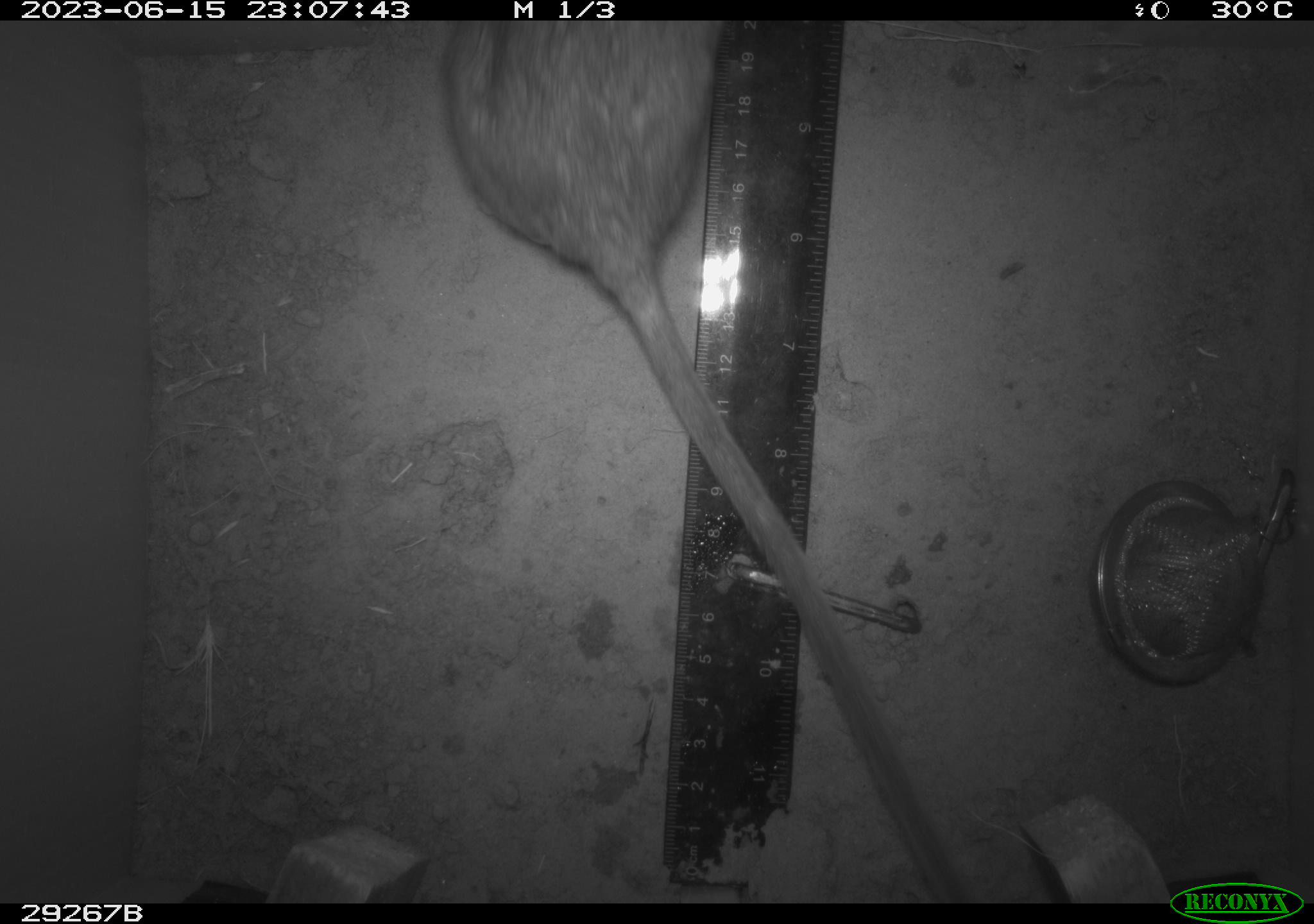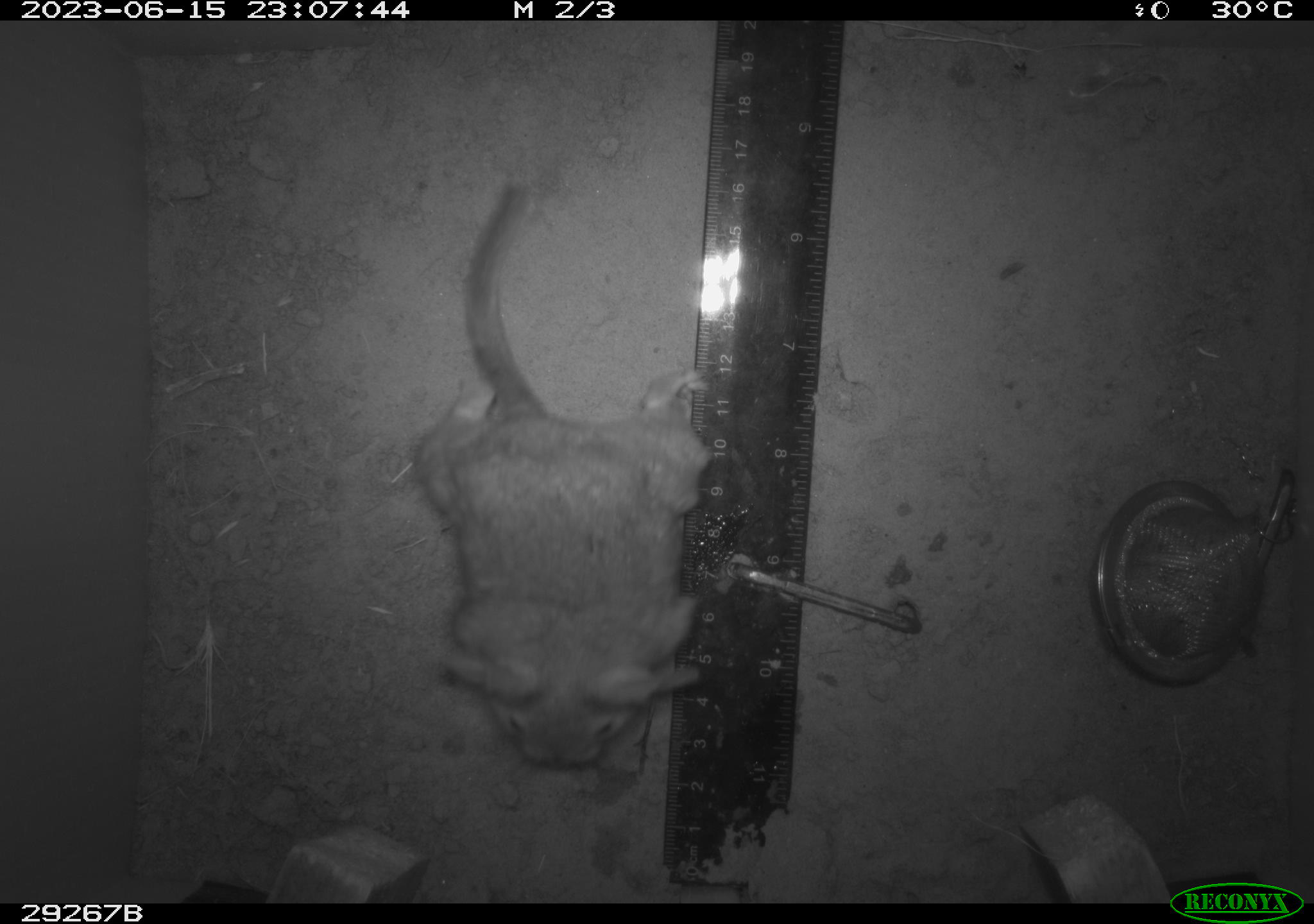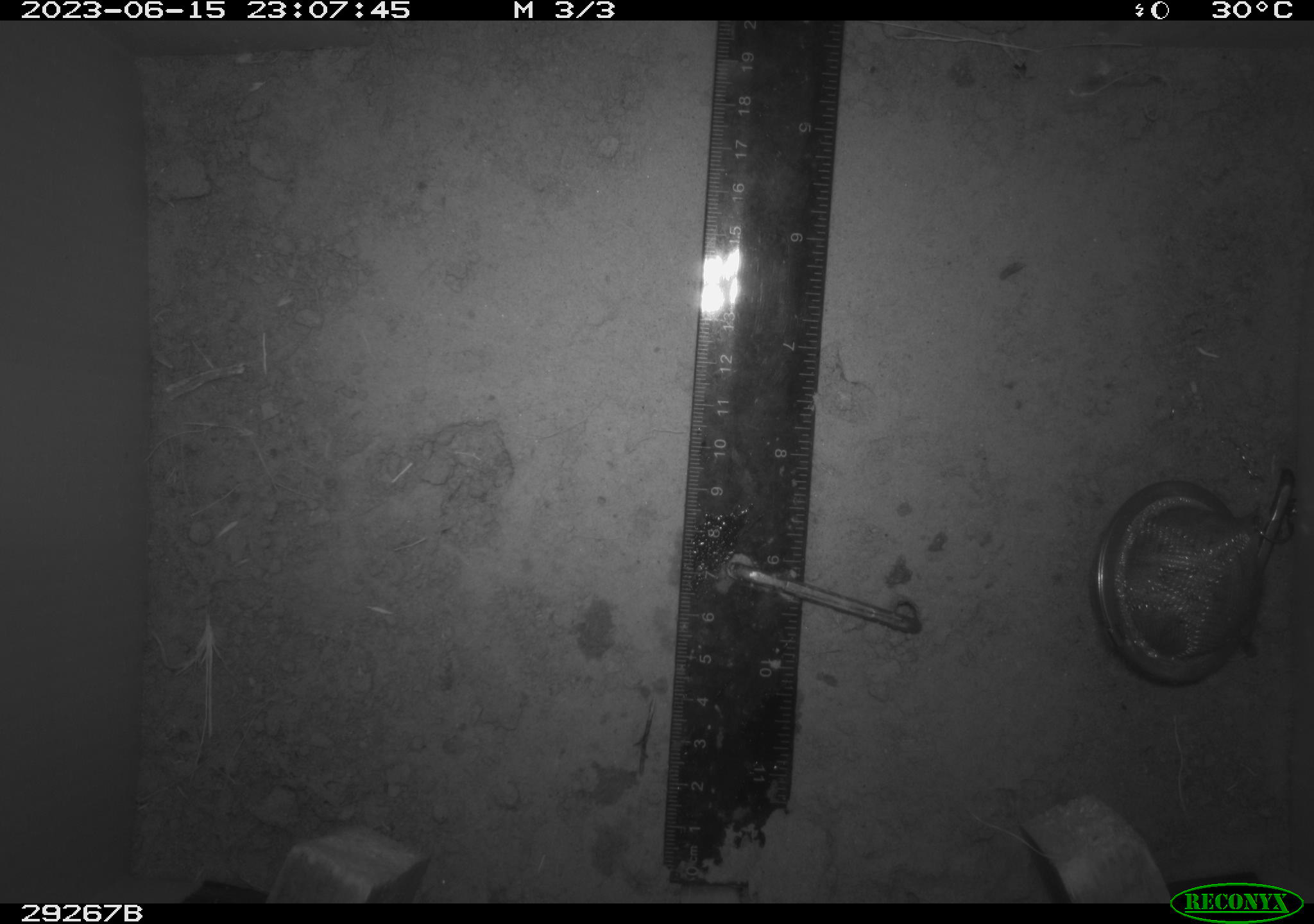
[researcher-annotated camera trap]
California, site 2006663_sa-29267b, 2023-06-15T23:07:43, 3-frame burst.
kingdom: Animalia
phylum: Chordata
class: Mammalia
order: Rodentia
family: Cricetidae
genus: Neotoma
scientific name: Neotoma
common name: pack rat or woodrat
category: neotoma species